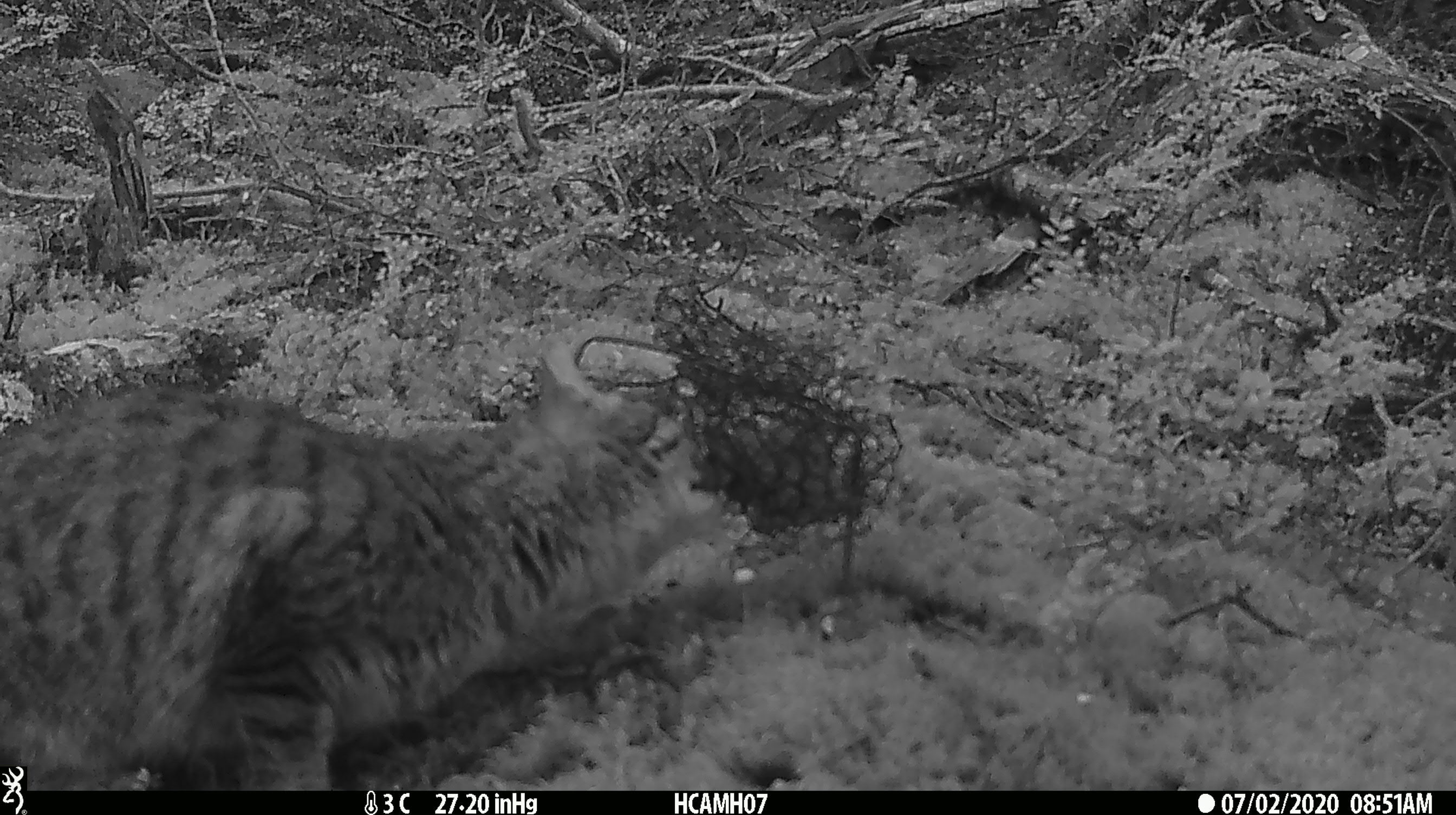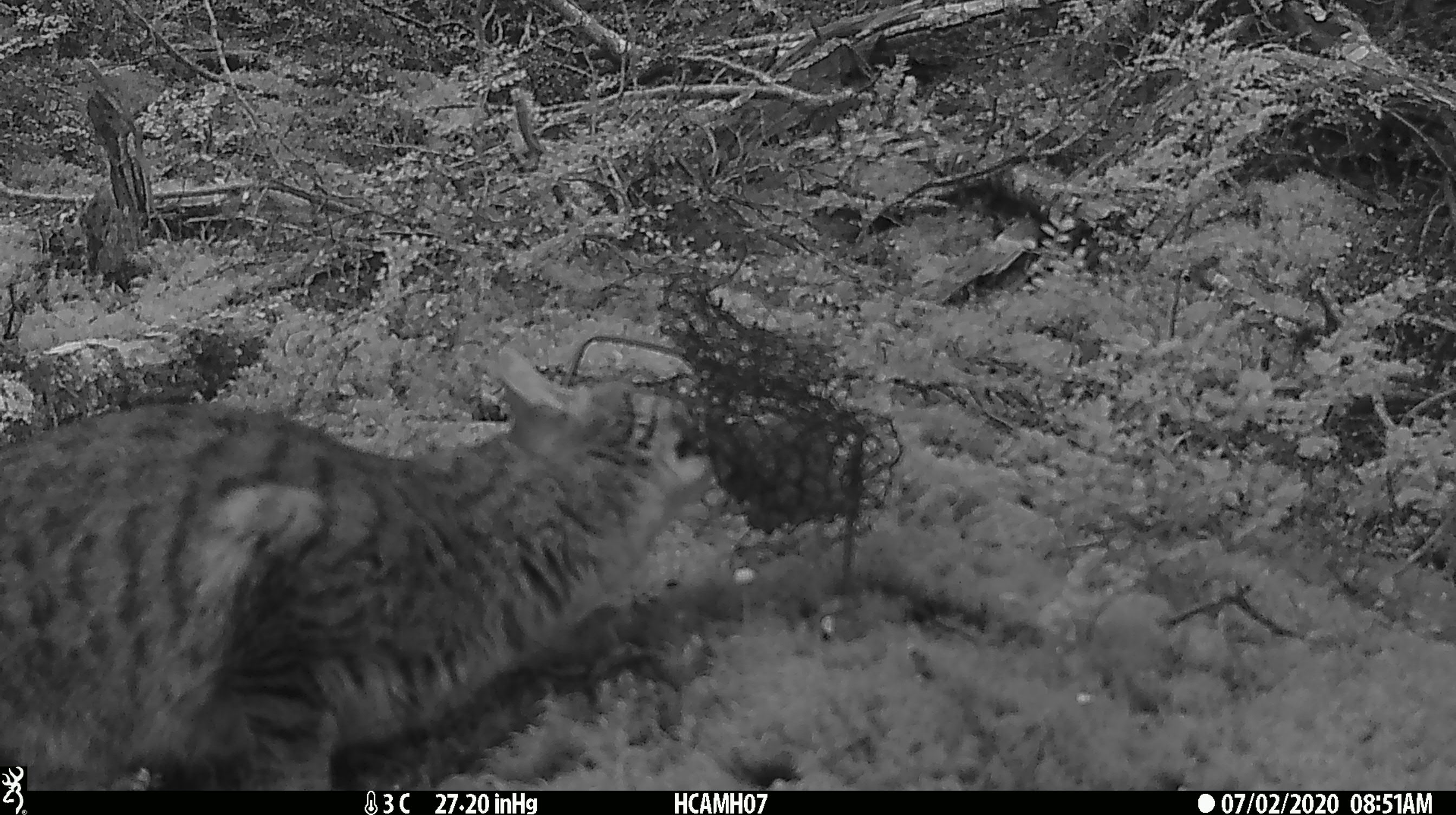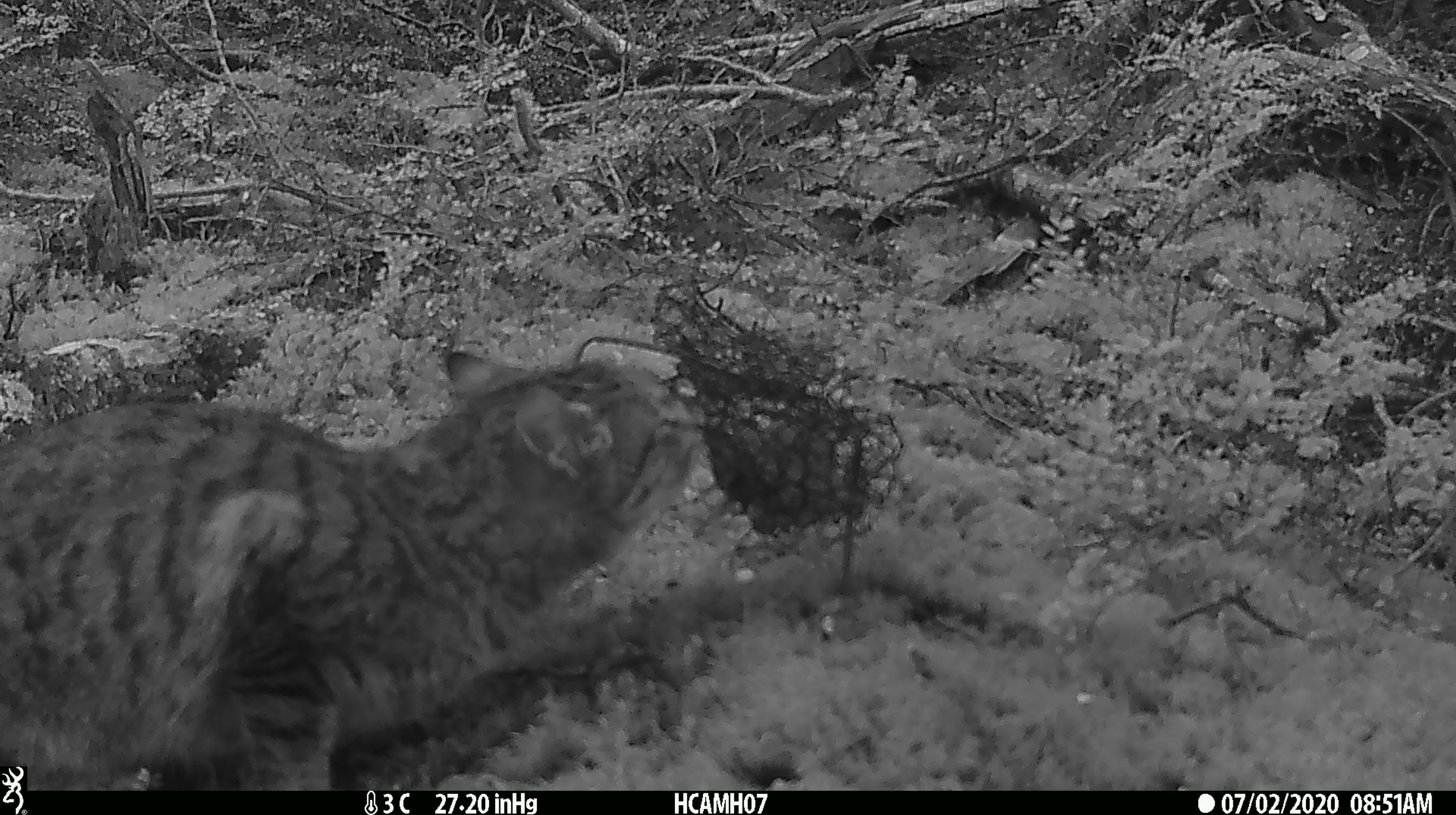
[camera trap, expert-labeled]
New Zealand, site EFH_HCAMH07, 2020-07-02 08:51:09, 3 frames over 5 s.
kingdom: Animalia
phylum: Chordata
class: Mammalia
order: Carnivora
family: Felidae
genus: Felis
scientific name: Felis catus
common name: domestic cat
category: cat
Cat (domestic cat) (Felis catus).